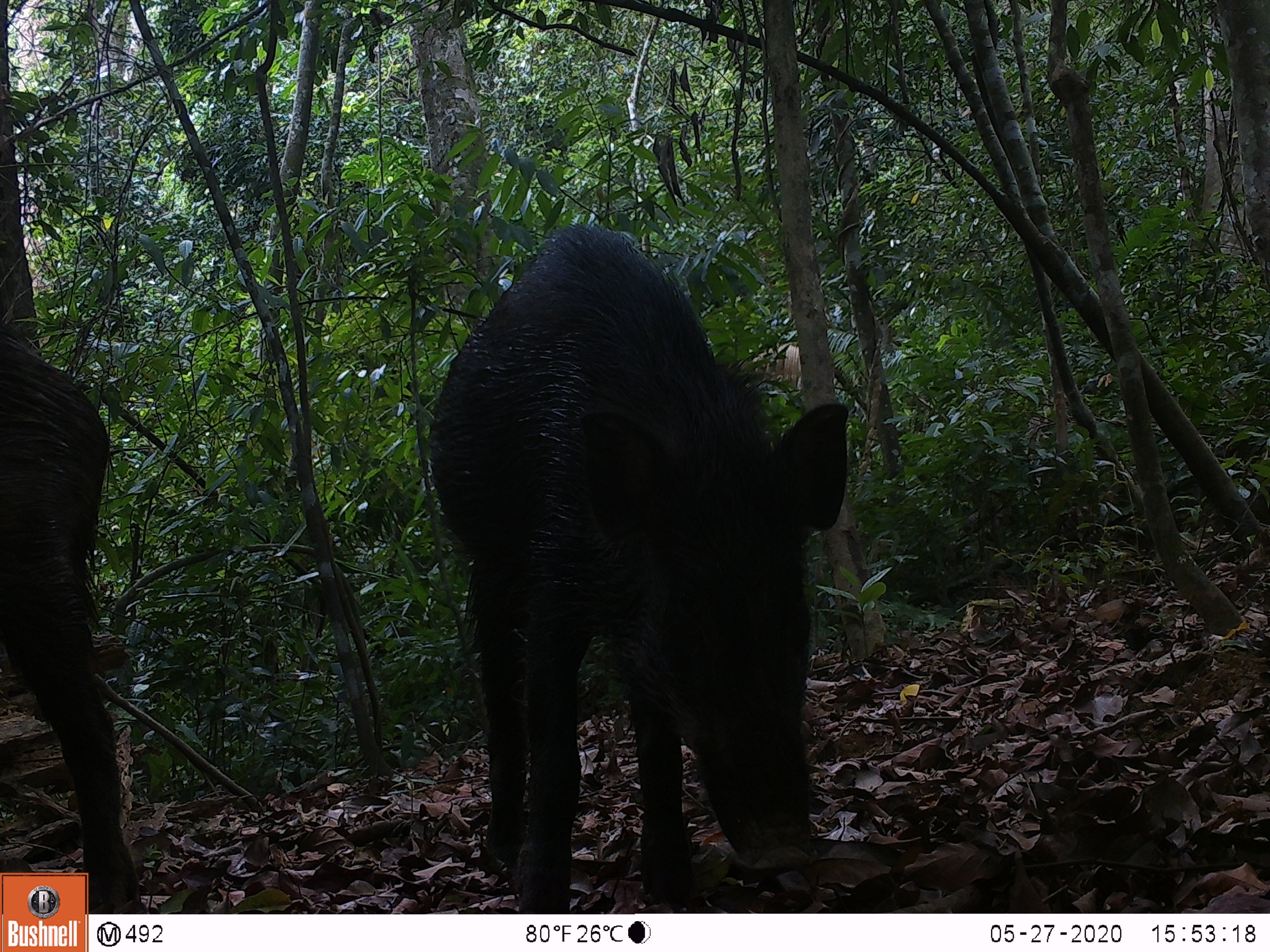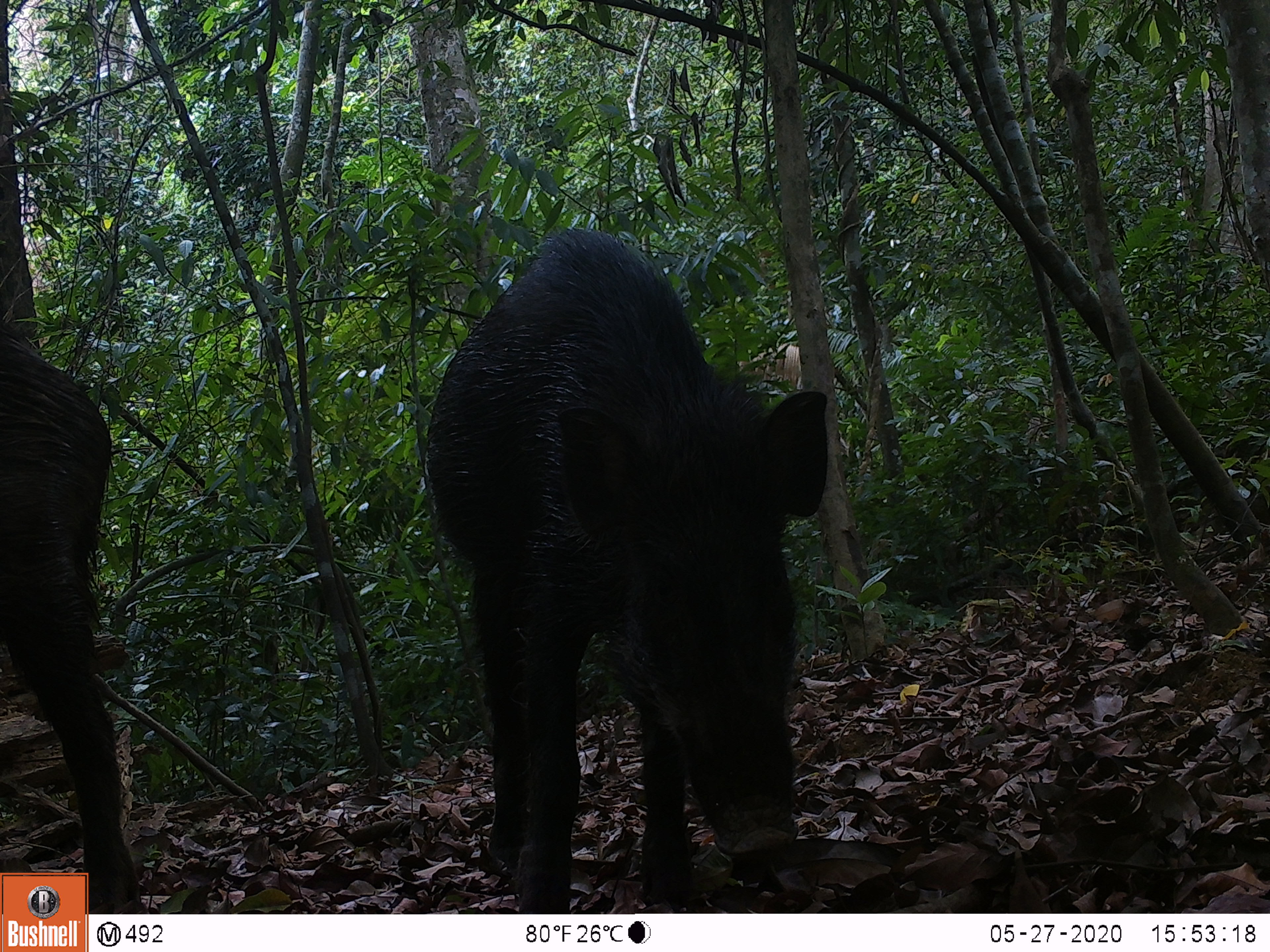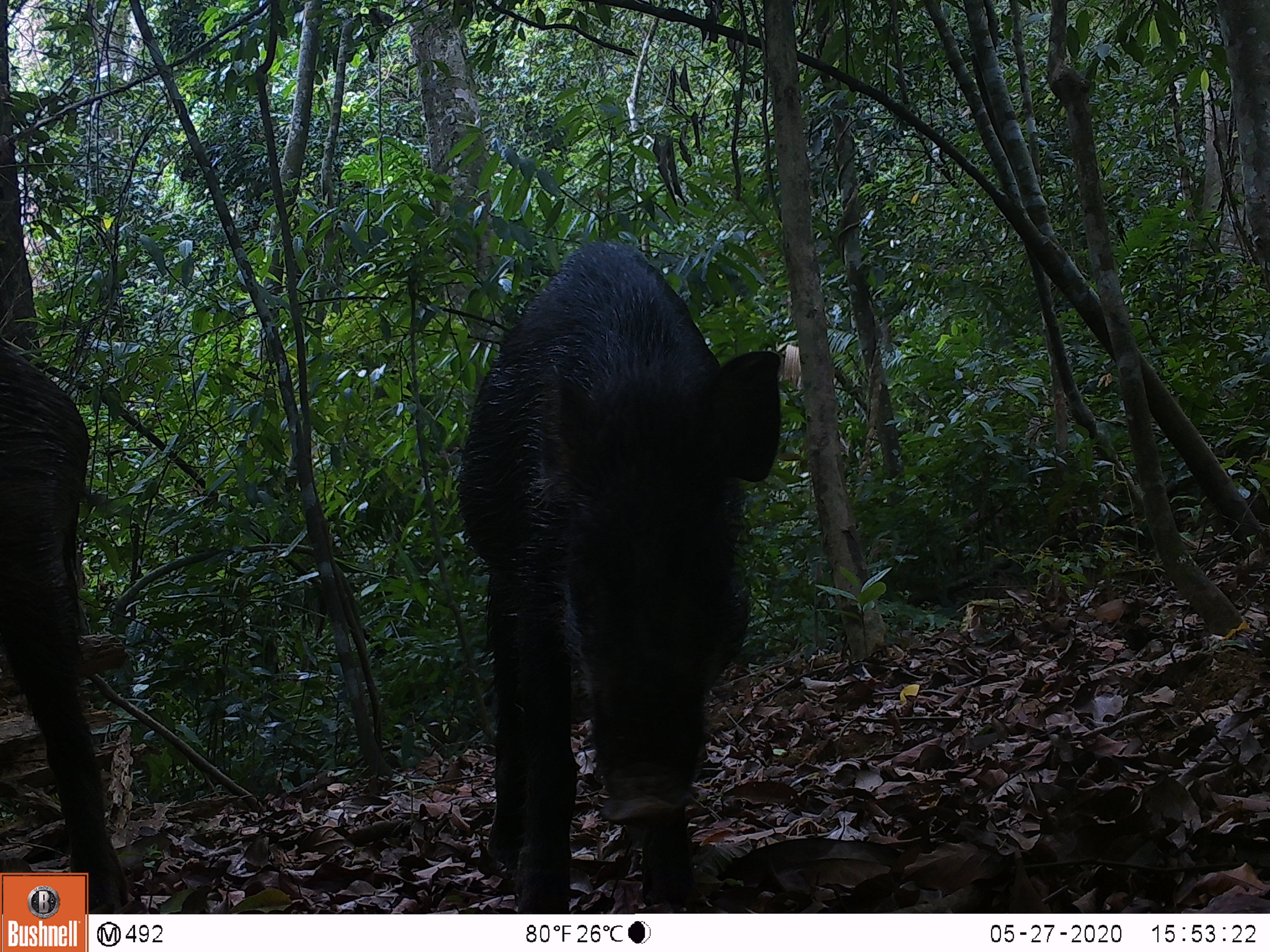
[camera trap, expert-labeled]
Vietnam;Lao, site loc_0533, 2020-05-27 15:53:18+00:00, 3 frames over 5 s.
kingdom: Animalia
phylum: Chordata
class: Mammalia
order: Artiodactyla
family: Suidae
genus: Sus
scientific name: Sus scrofa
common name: eurasian wild pig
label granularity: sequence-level